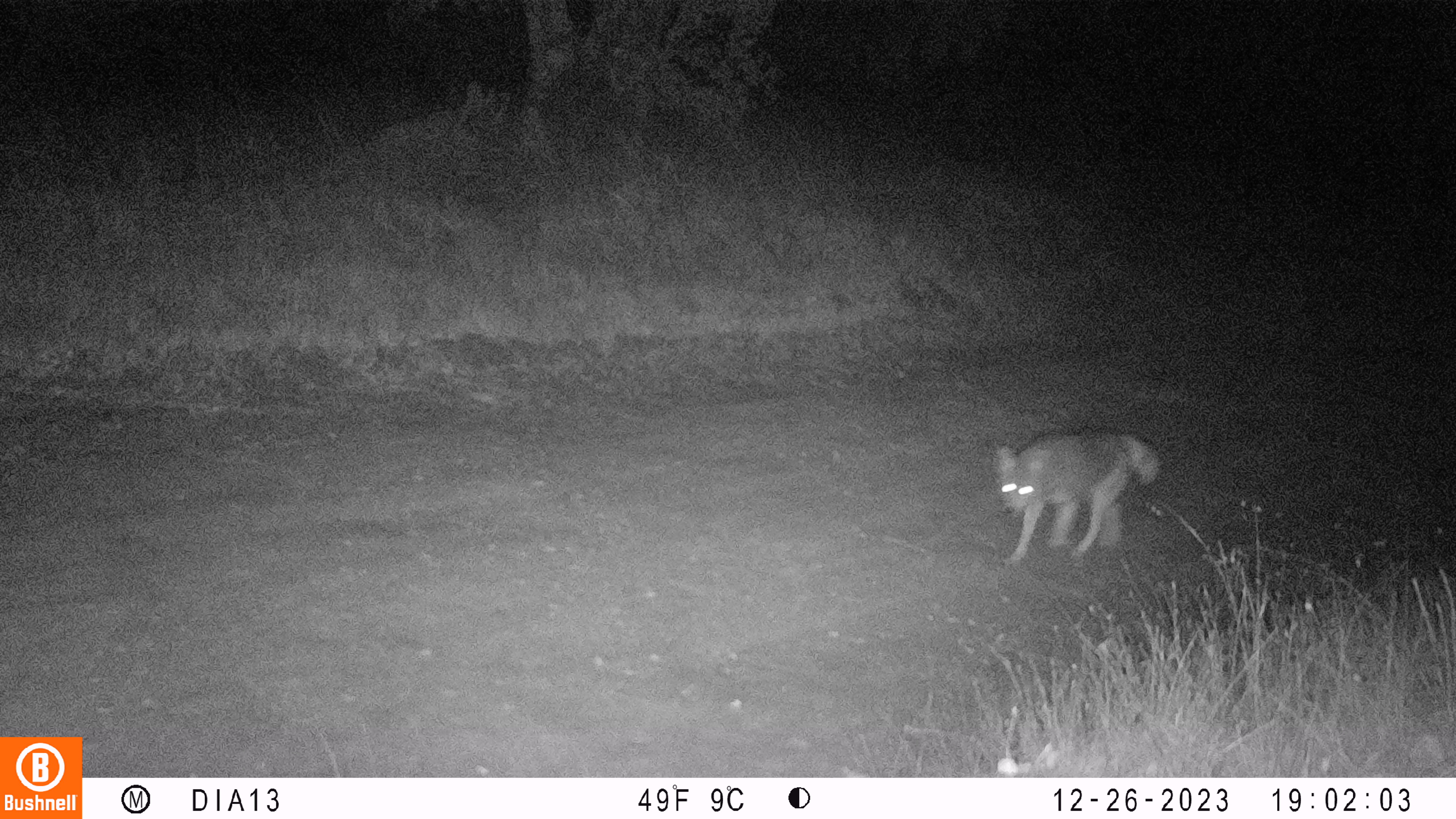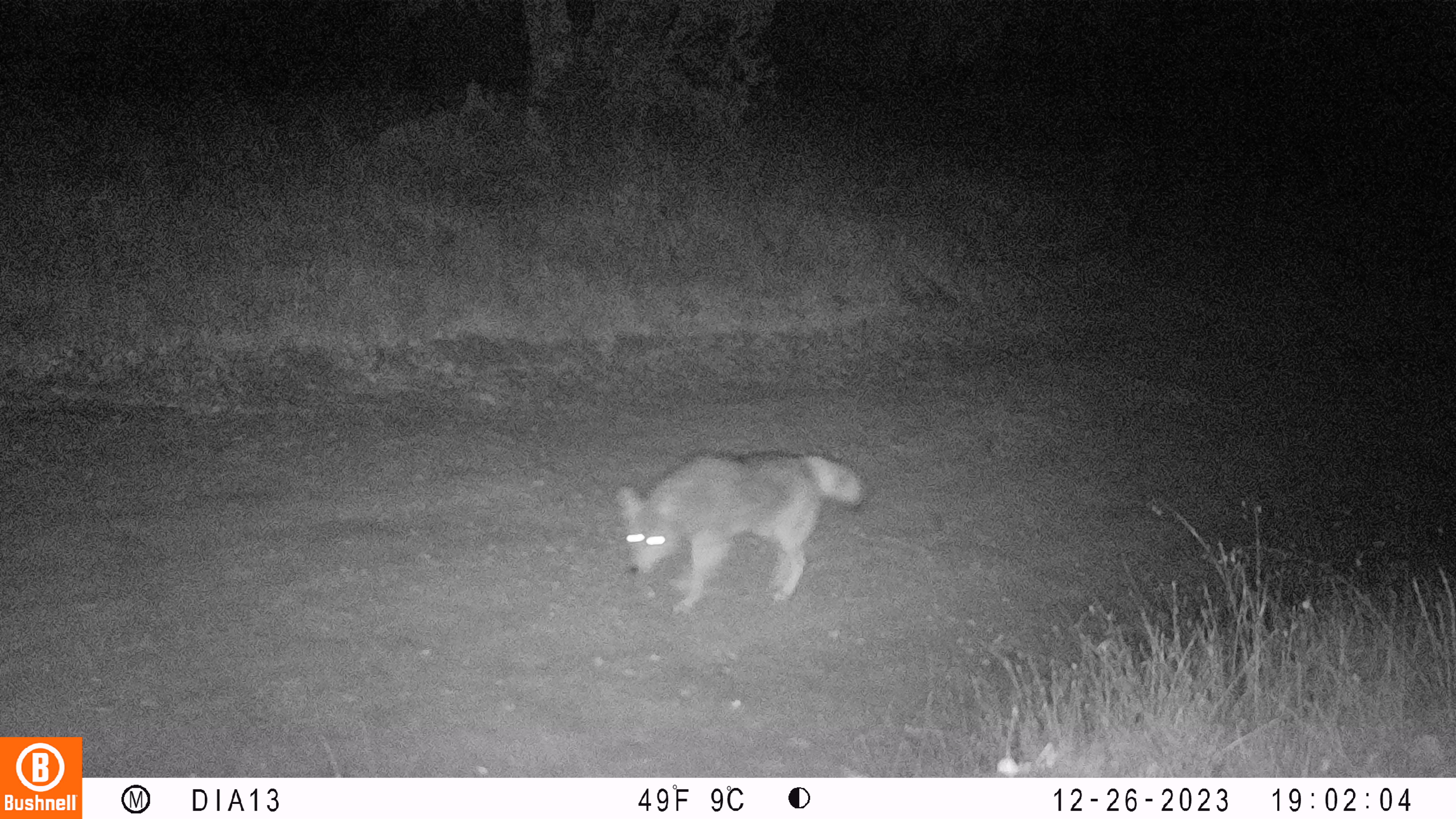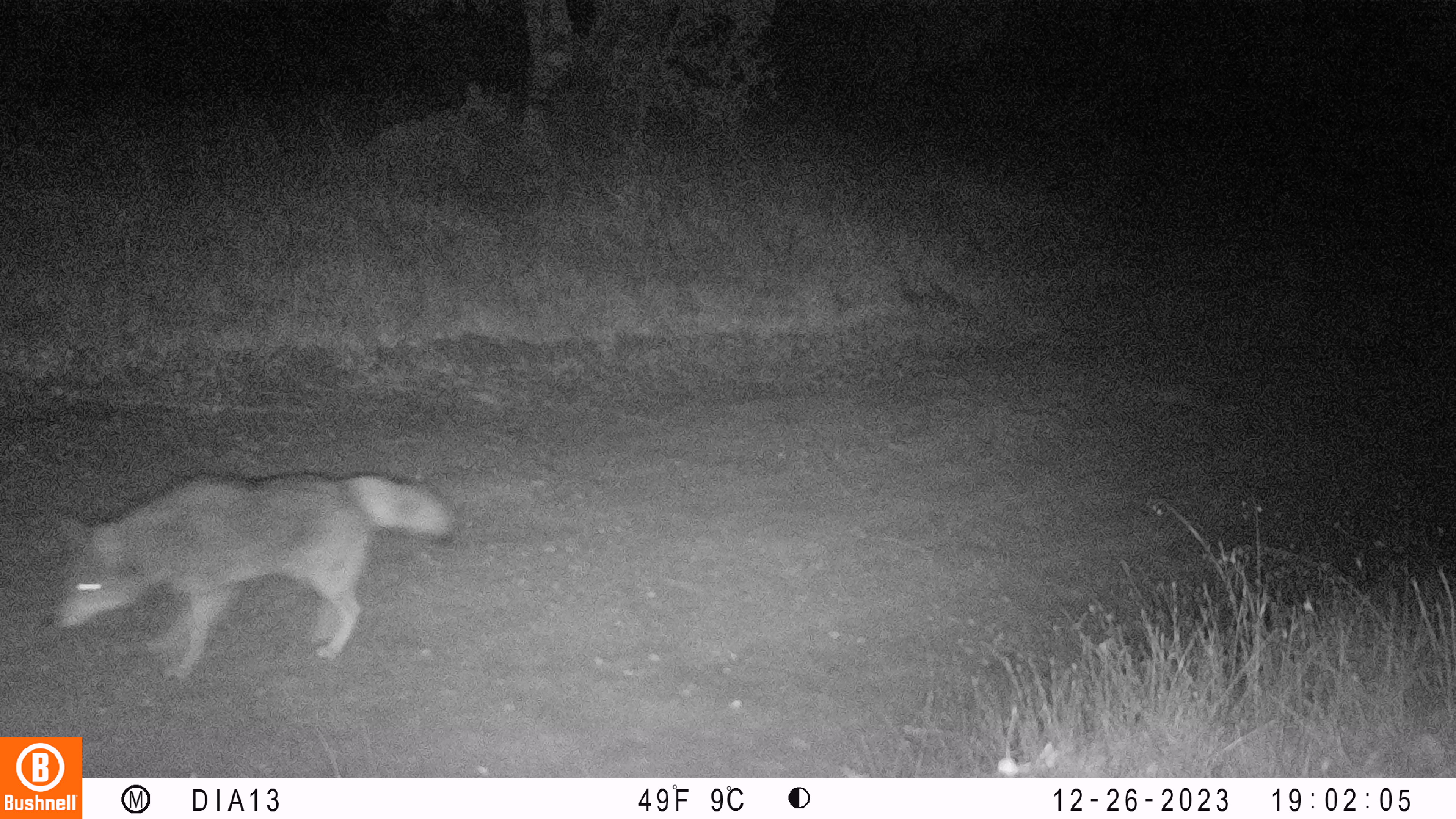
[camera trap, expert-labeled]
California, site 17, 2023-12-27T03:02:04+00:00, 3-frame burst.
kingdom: Animalia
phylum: Chordata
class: Mammalia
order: Carnivora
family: Canidae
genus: Urocyon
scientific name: Urocyon cinereoargenteus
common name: gray fox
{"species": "gray fox (Urocyon cinereoargenteus)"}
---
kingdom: Animalia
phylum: Chordata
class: Mammalia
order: Carnivora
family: Canidae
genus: Canis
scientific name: Canis latrans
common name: coyote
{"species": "coyote (Canis latrans)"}